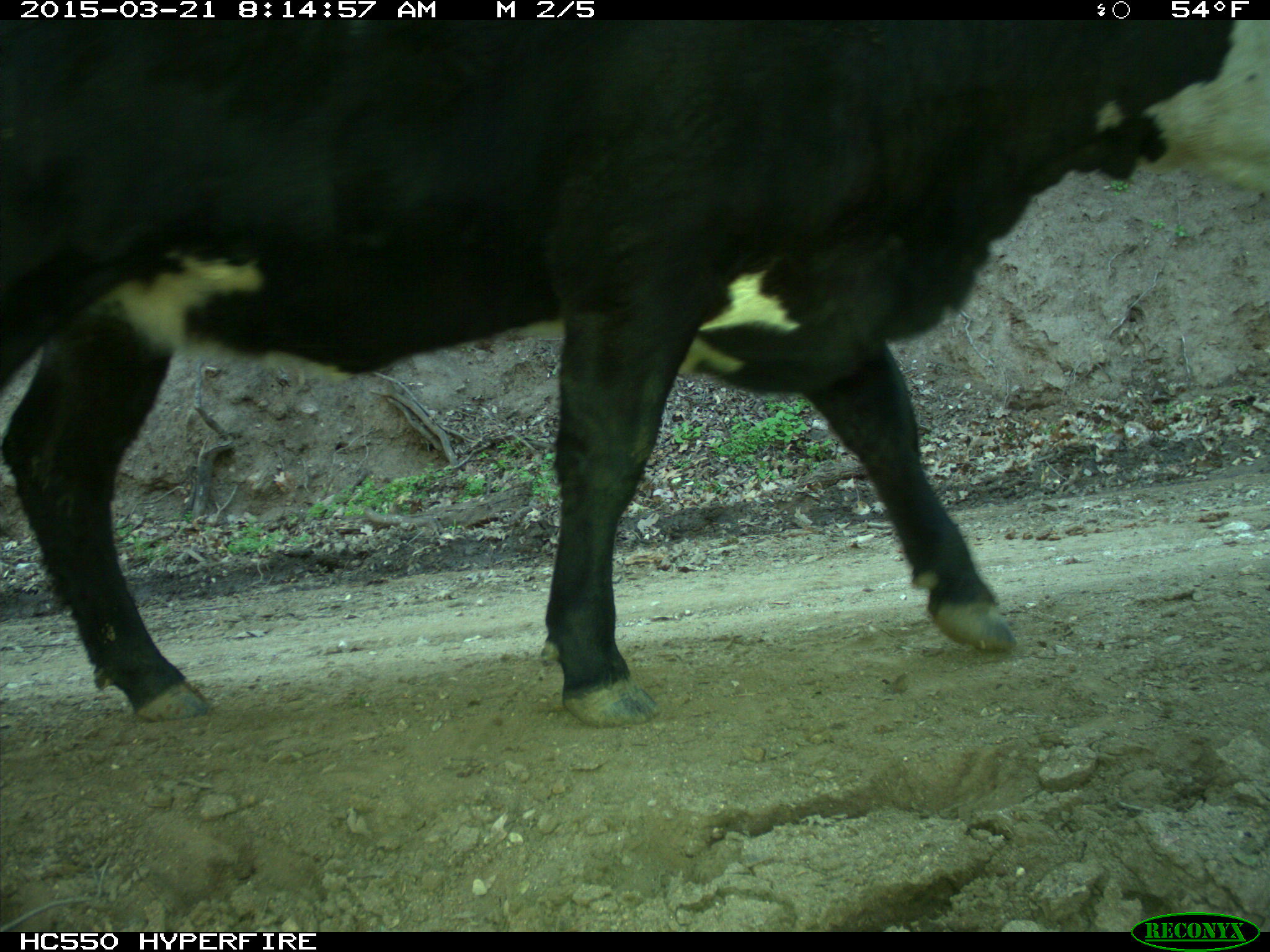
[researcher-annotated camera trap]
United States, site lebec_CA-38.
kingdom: Animalia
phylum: Chordata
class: Mammalia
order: Artiodactyla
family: Bovidae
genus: Bos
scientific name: Bos taurus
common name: domestic cow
Bos taurus (domestic cow).